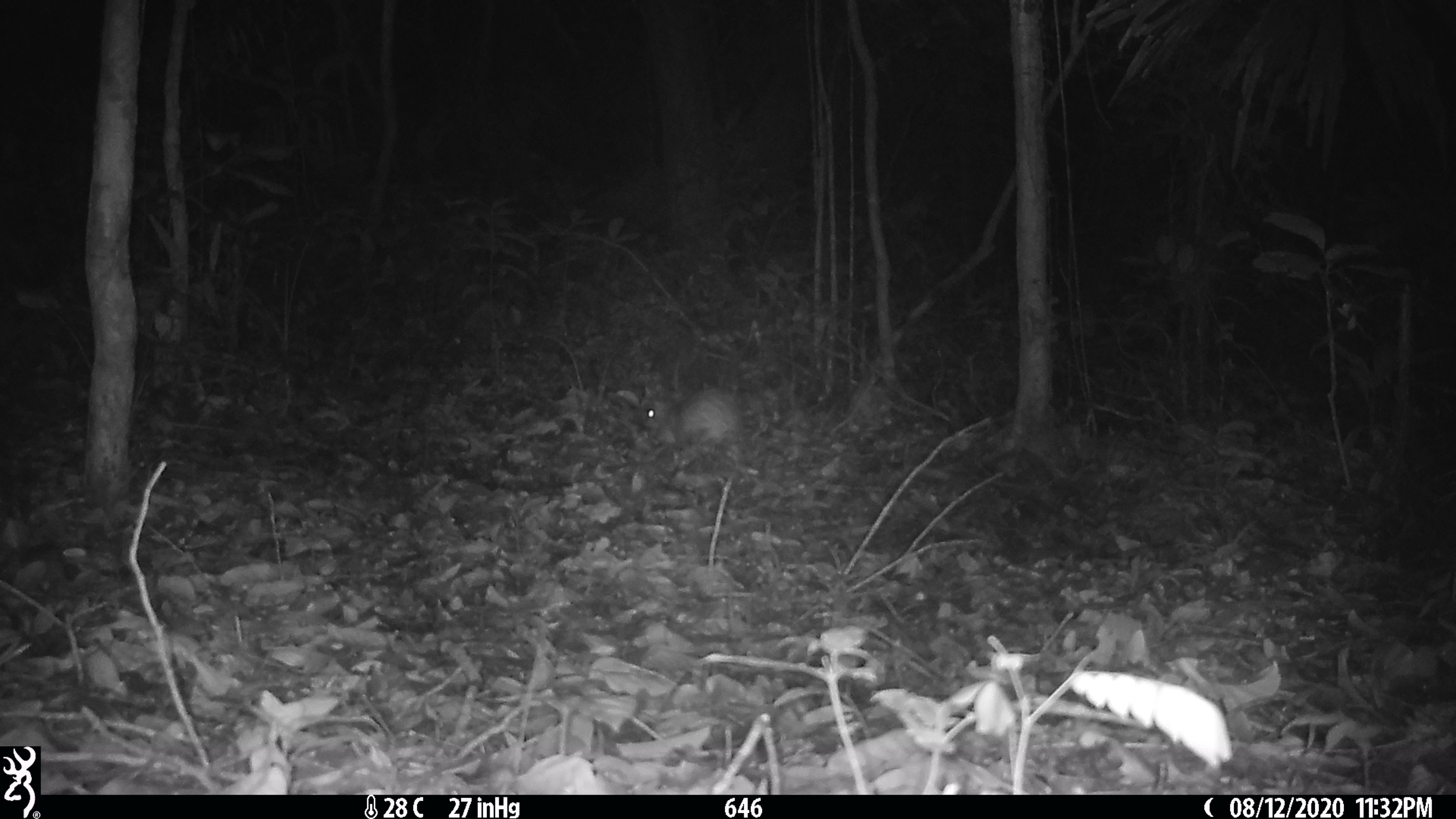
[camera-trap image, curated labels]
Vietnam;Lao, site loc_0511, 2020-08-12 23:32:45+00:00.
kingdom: Animalia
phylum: Chordata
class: Mammalia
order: Rodentia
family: Hystricidae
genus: Atherurus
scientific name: Atherurus macrourus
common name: asiatic brush-tailed porcupine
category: asiatic brush tailed porcupine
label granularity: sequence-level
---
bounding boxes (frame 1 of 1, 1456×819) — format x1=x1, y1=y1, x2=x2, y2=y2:
asiatic brush tailed porcupine: x1=637, y1=383, x2=741, y2=448